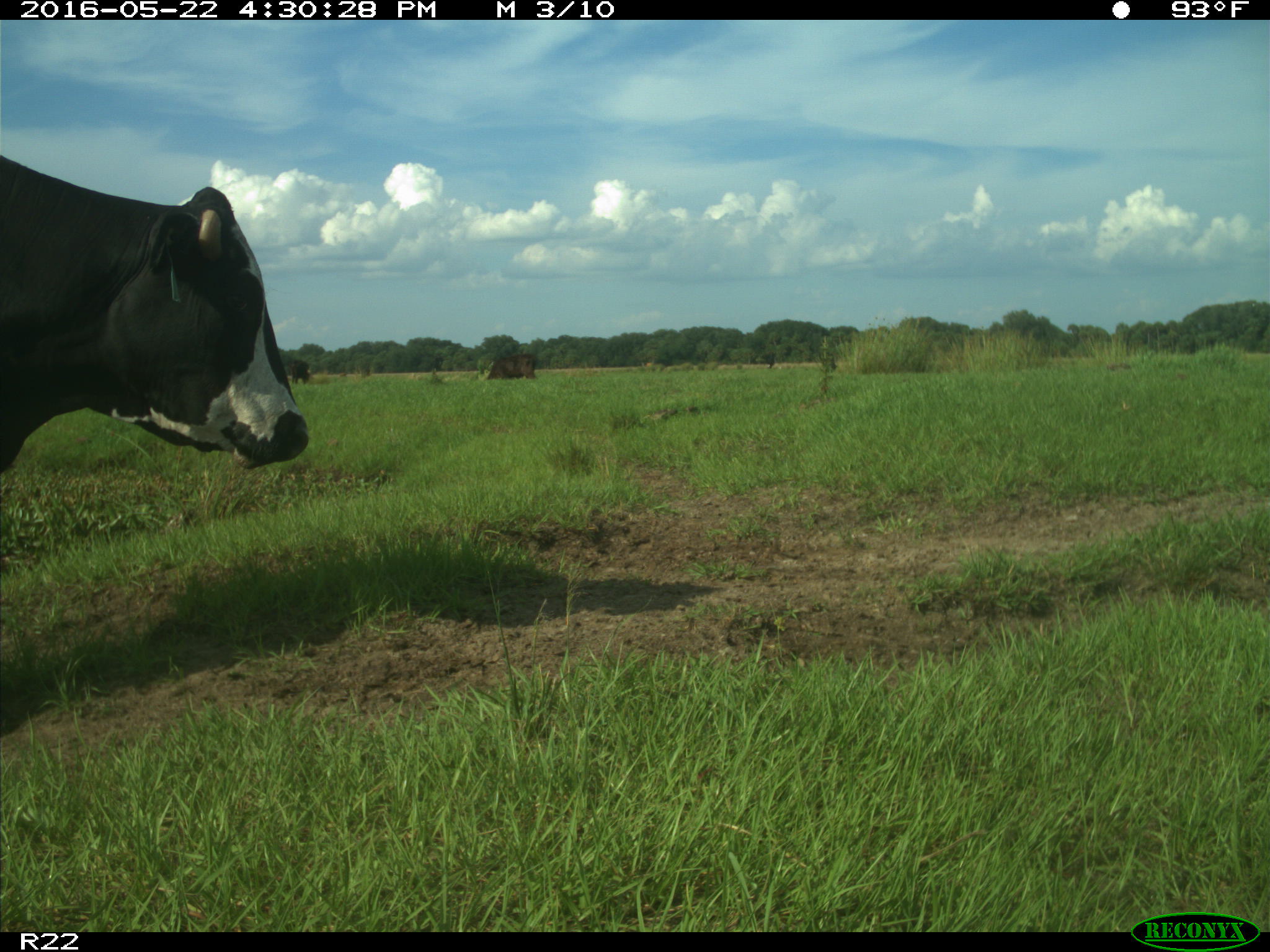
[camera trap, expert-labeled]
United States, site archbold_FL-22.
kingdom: Animalia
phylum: Chordata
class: Mammalia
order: Artiodactyla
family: Bovidae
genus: Bos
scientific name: Bos taurus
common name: domestic cow